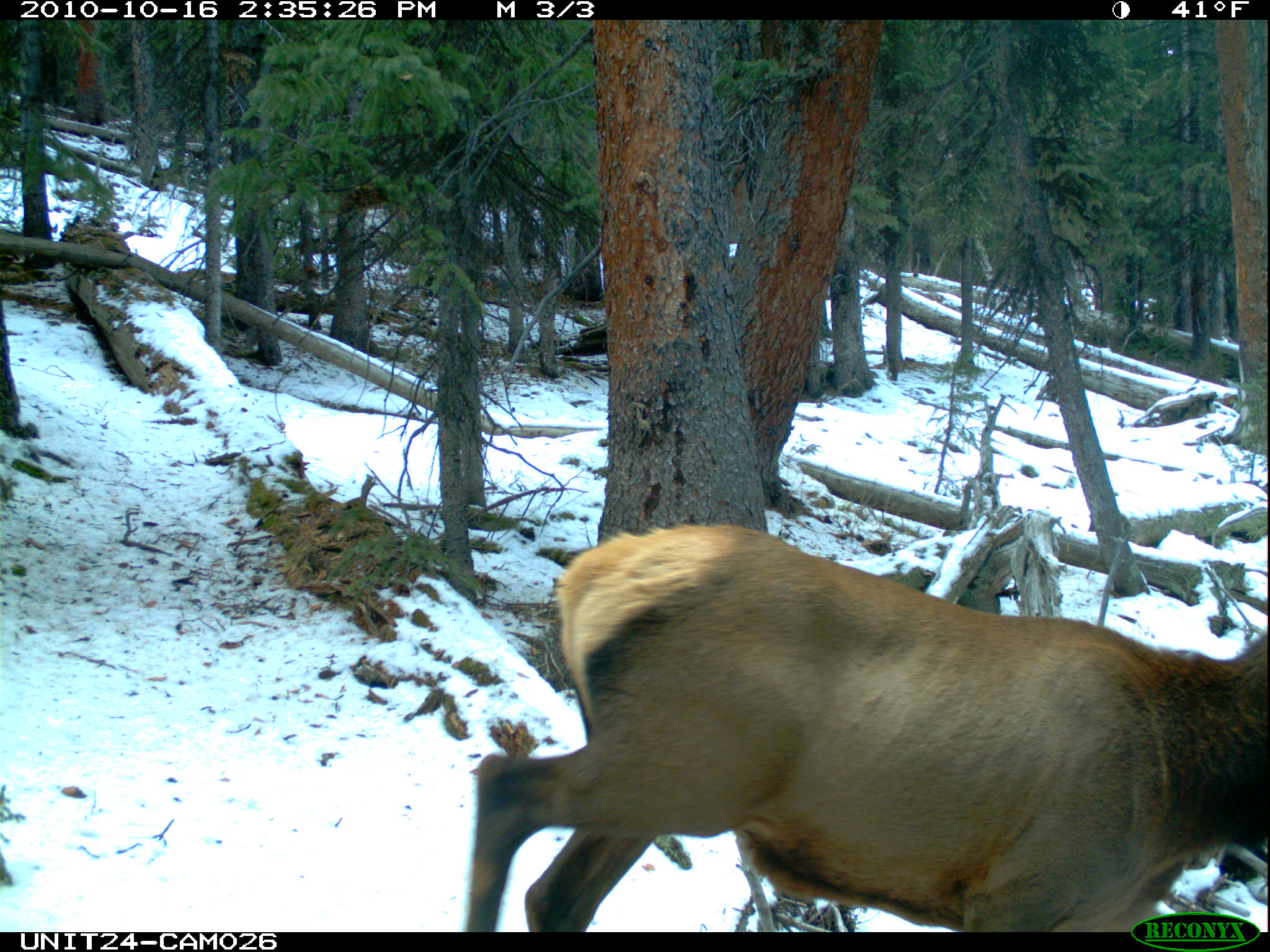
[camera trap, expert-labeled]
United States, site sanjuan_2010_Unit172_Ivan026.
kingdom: Animalia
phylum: Chordata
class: Mammalia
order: Artiodactyla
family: Cervidae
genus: Cervus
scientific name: Cervus elaphus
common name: red deer